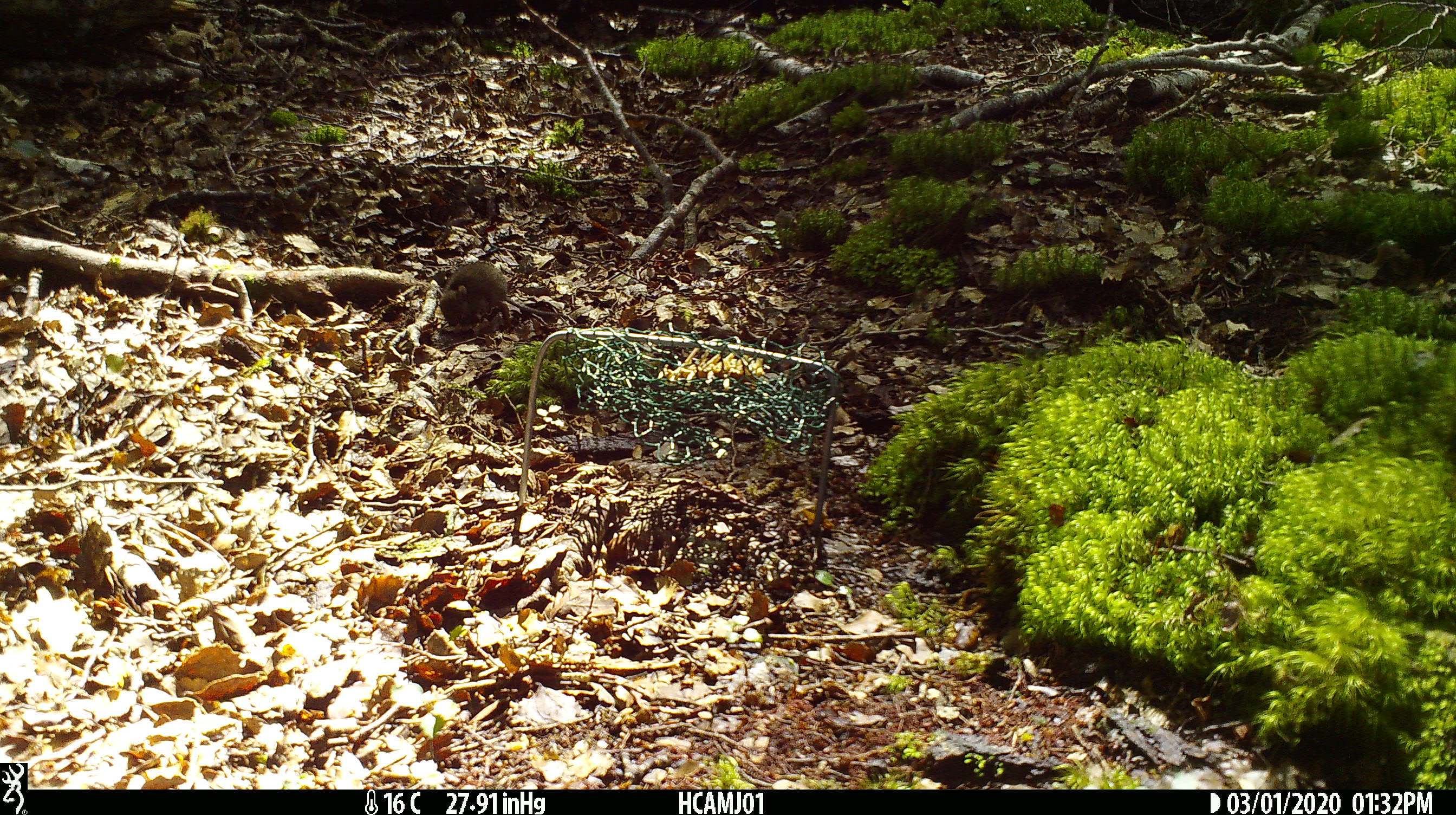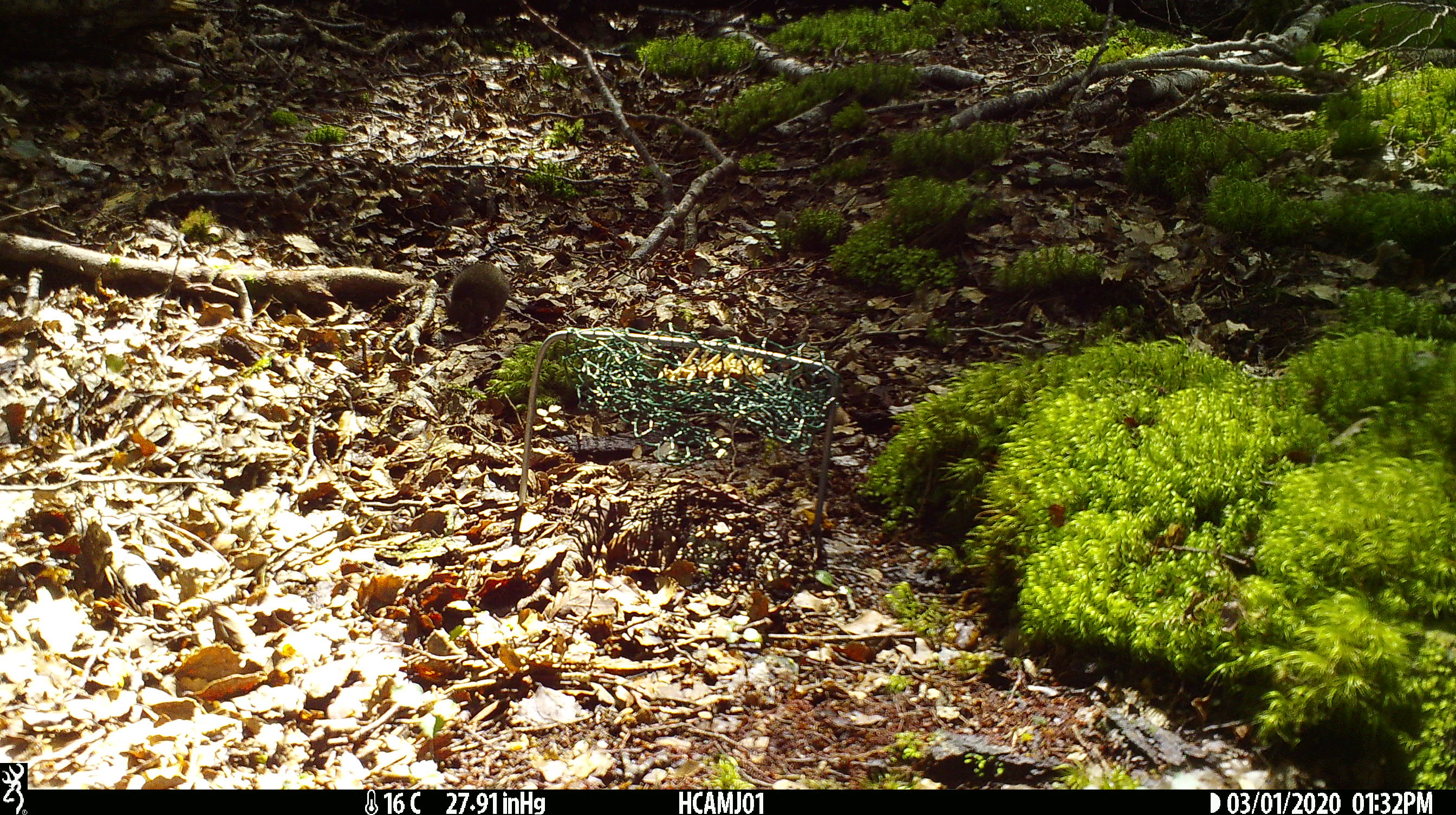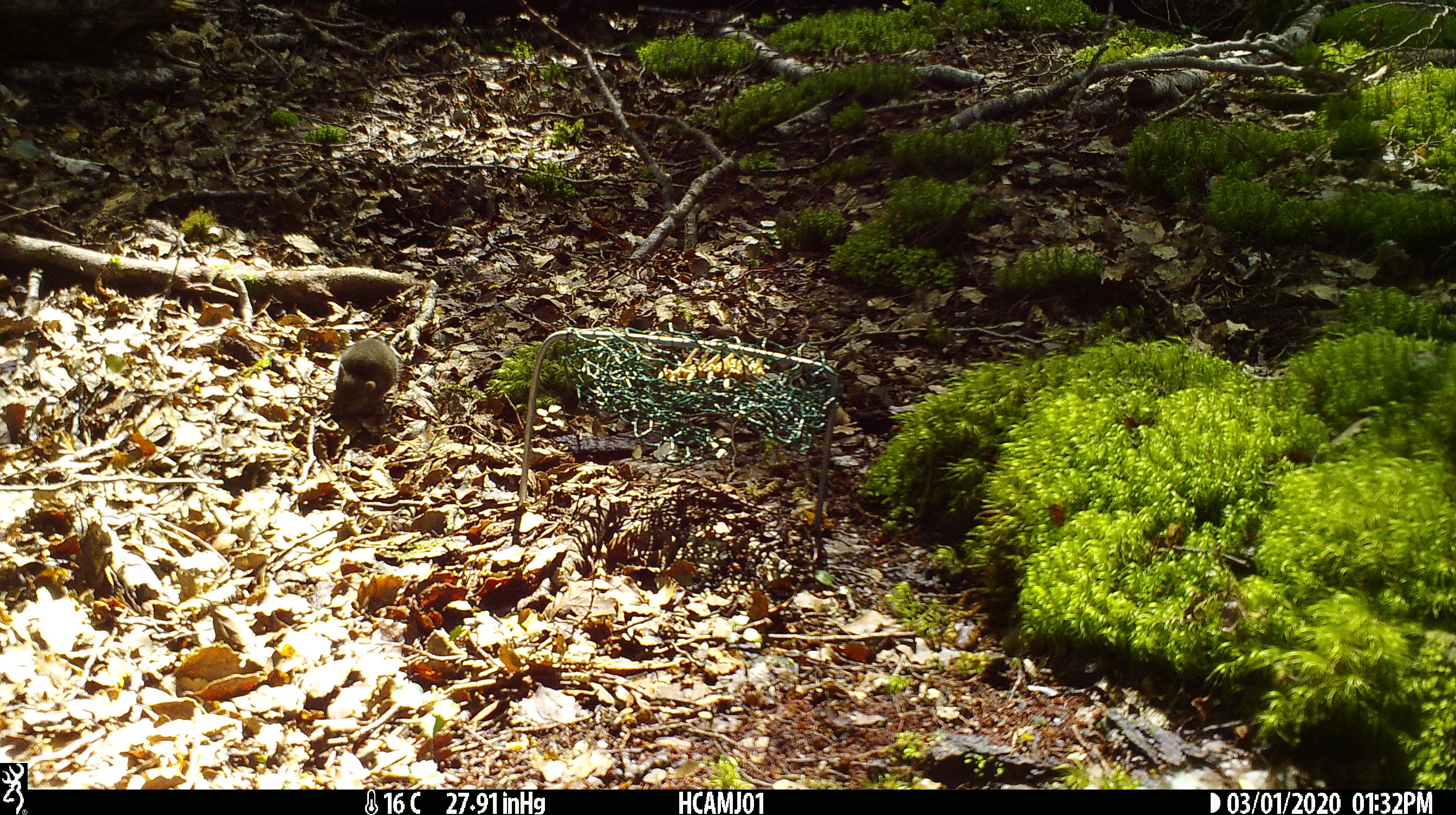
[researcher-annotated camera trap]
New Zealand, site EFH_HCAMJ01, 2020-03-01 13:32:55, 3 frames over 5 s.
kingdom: Animalia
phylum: Chordata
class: Mammalia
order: Rodentia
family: Muridae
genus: Mus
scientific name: Mus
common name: mouse